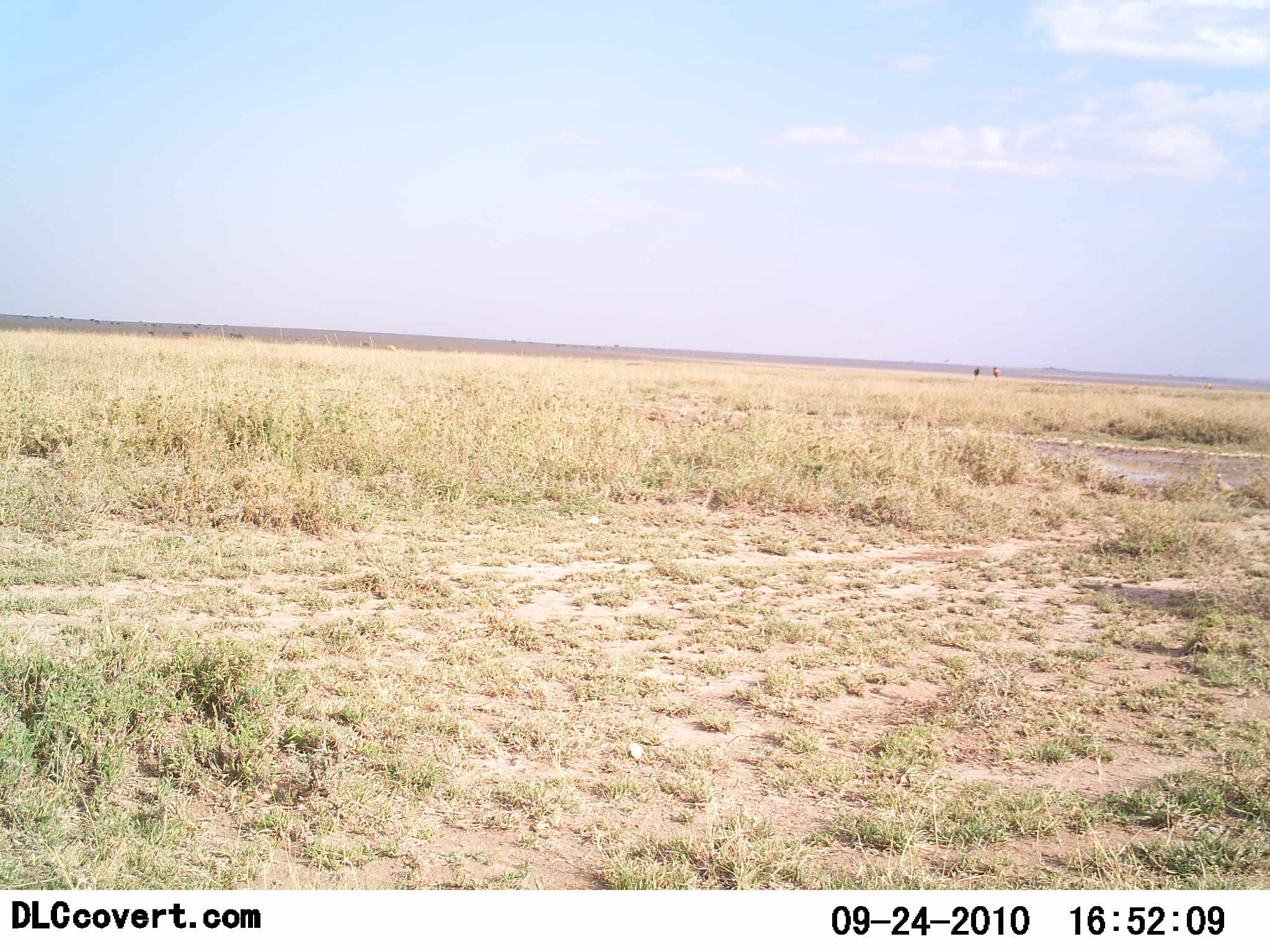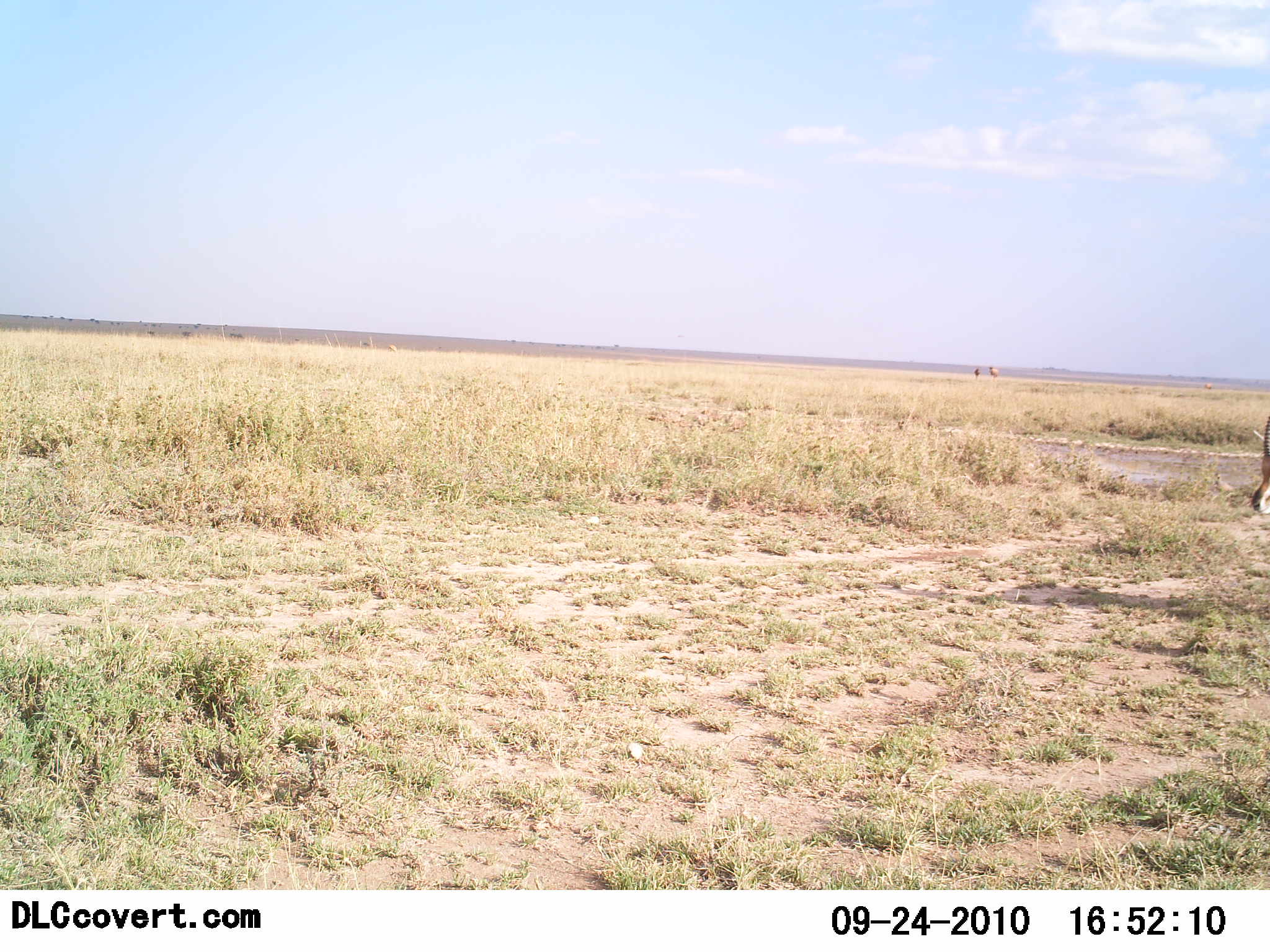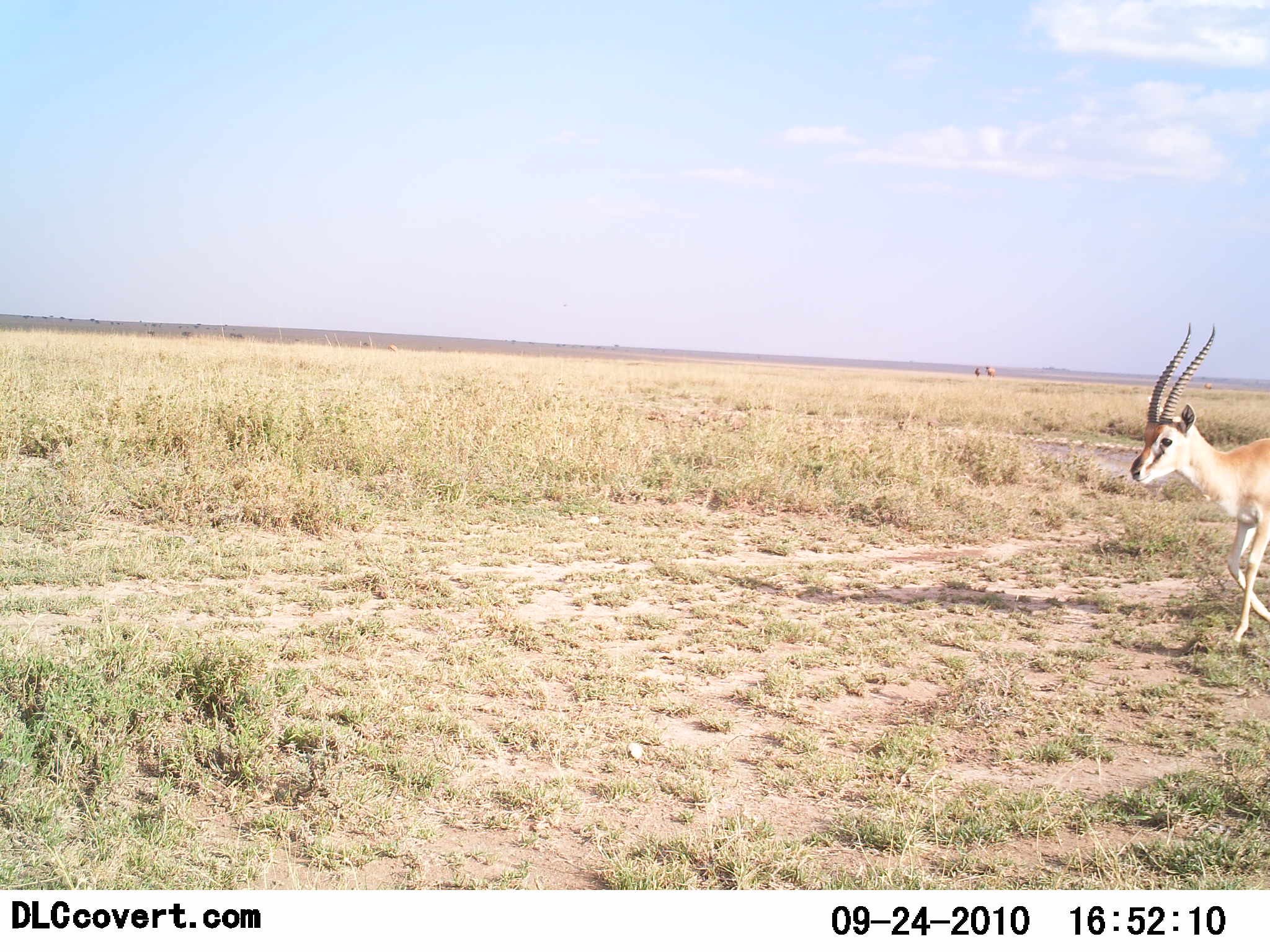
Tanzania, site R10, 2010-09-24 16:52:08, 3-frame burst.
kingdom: Animalia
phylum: Chordata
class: Mammalia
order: Artiodactyla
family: Bovidae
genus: Eudorcas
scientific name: Eudorcas thomsonii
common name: thomson's gazelle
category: gazellethomsons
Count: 1.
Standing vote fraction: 10%.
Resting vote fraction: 0%.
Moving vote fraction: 100%.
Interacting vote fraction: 0%.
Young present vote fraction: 0%.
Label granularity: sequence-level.